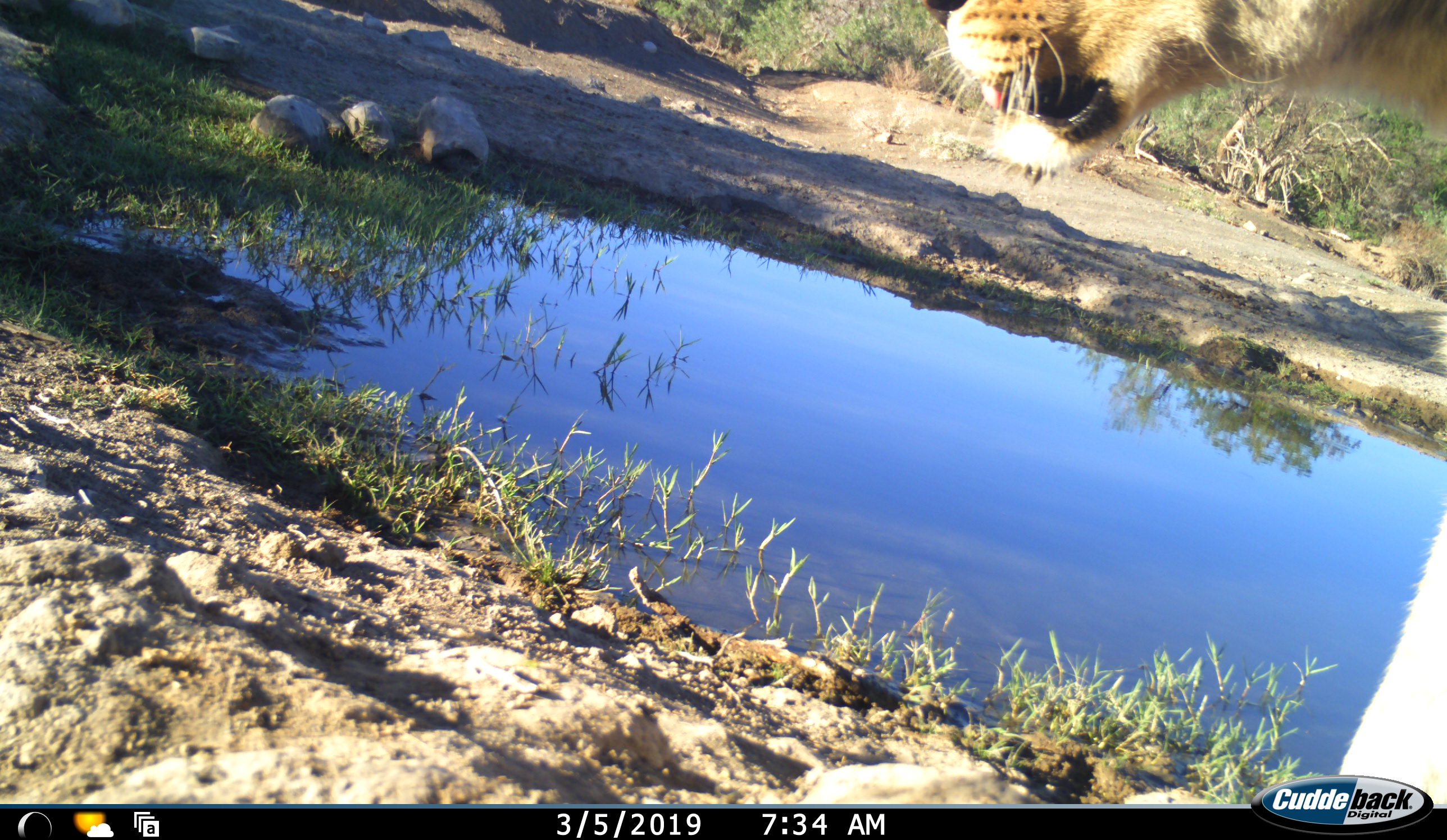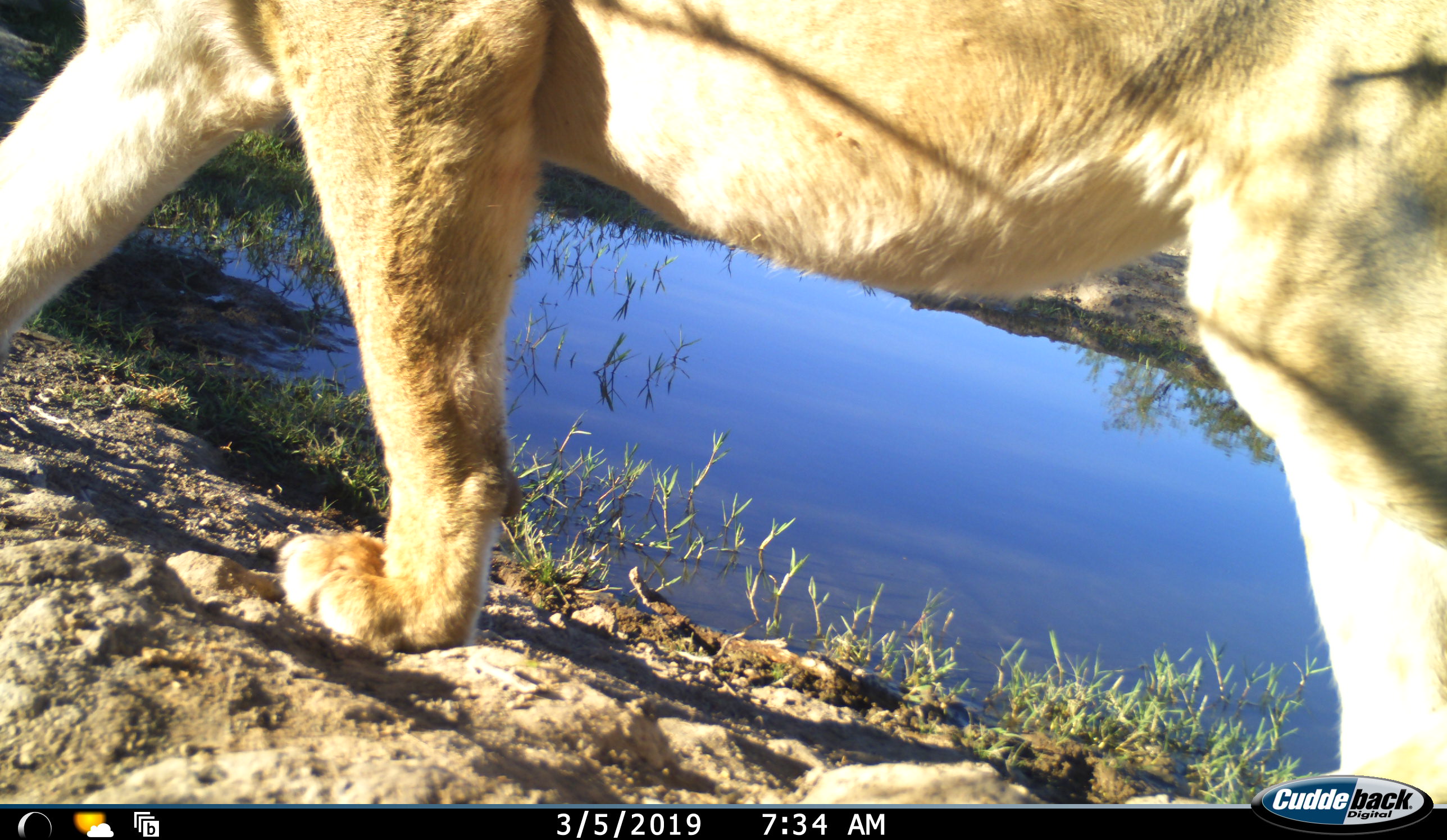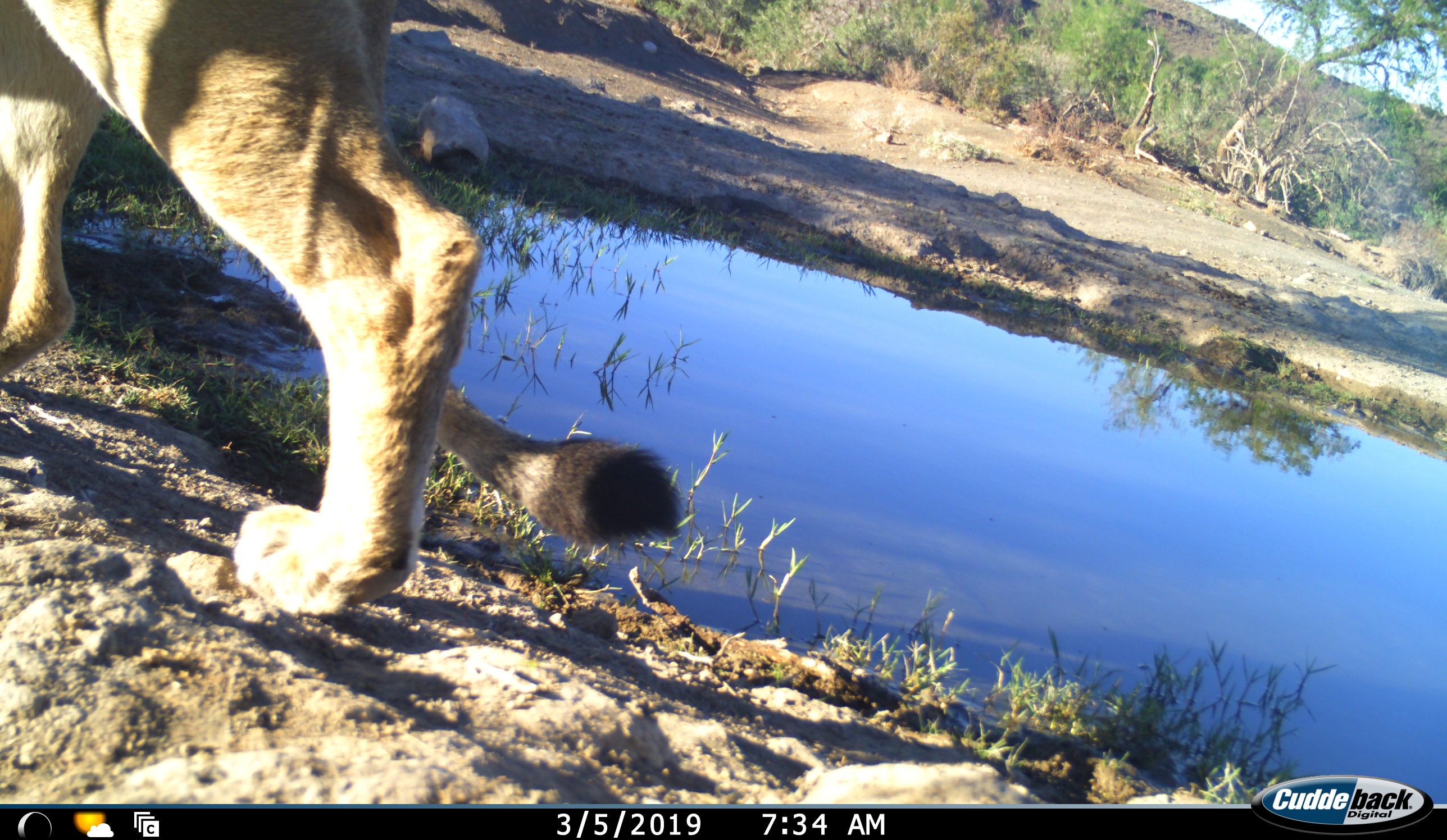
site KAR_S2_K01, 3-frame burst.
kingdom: Animalia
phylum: Chordata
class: Mammalia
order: Carnivora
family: Felidae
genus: Panthera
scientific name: Panthera leo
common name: lion female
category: lionfemale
Lionfemale (lion female) (Panthera leo), count 1. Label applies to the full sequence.